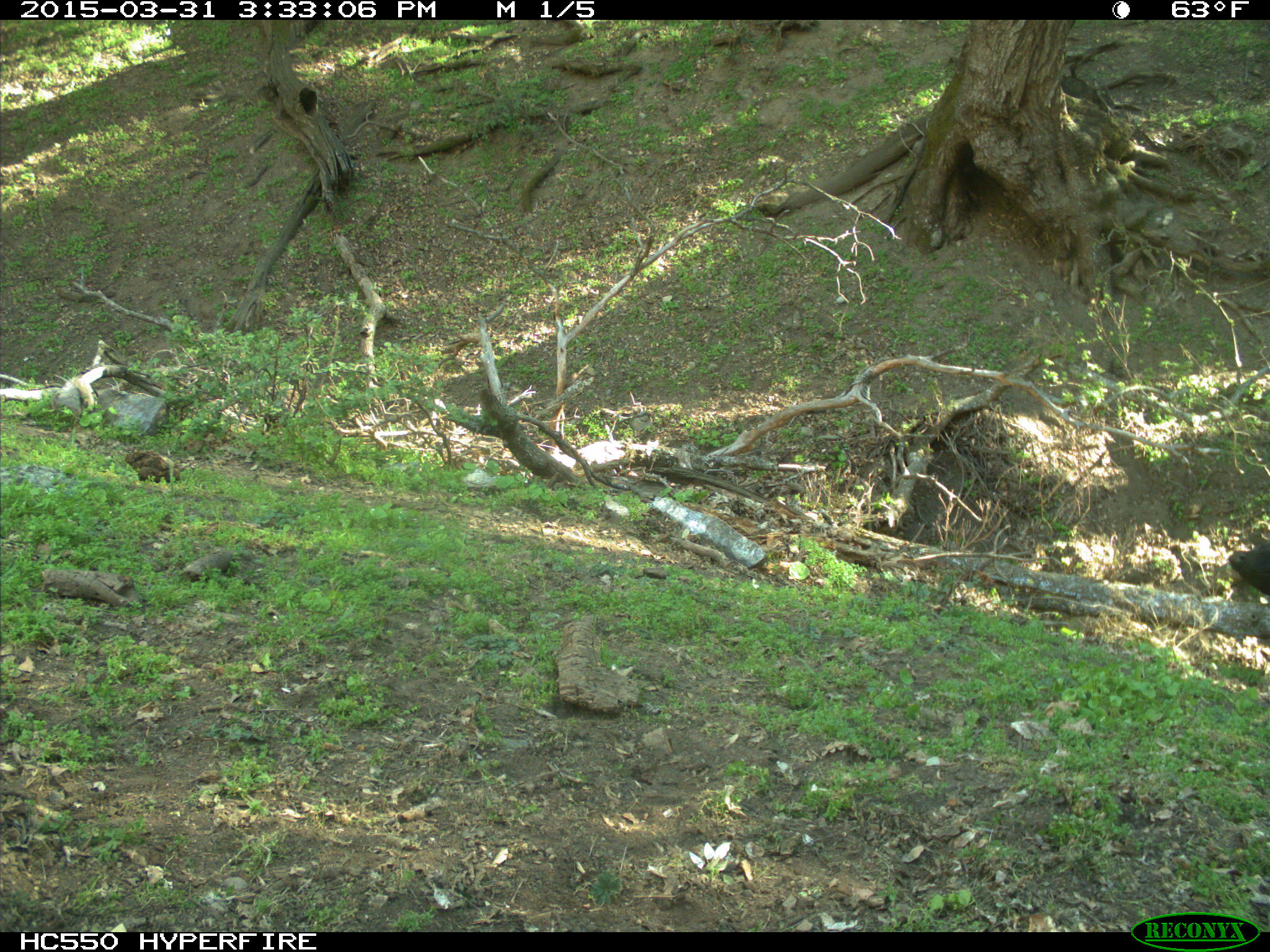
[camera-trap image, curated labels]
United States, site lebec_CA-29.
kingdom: Animalia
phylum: Chordata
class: Mammalia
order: Artiodactyla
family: Bovidae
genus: Bos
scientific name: Bos taurus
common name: domestic cow